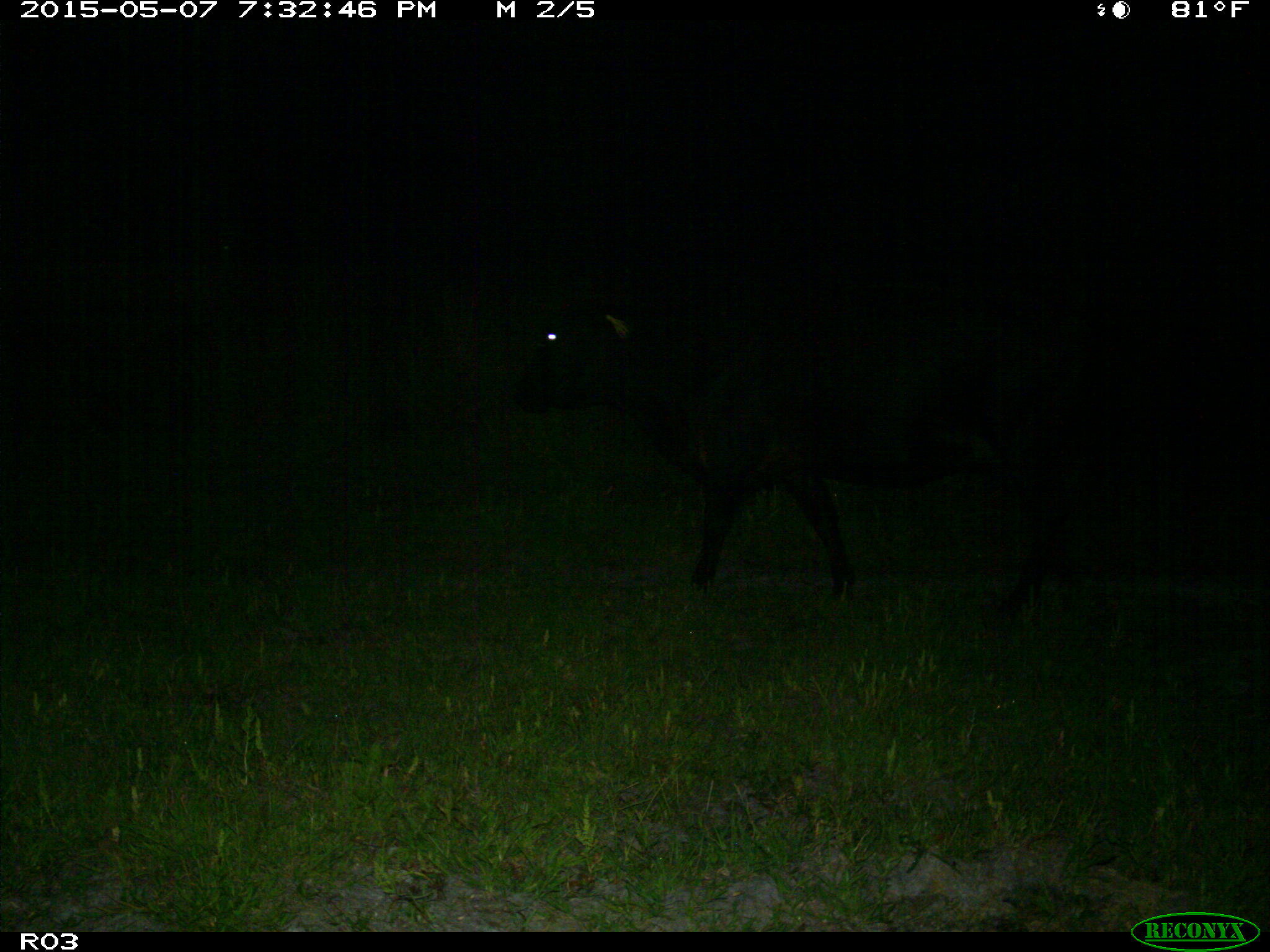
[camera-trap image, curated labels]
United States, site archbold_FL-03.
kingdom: Animalia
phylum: Chordata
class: Mammalia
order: Artiodactyla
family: Bovidae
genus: Bos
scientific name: Bos taurus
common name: domestic cow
Bos taurus (domestic cow).